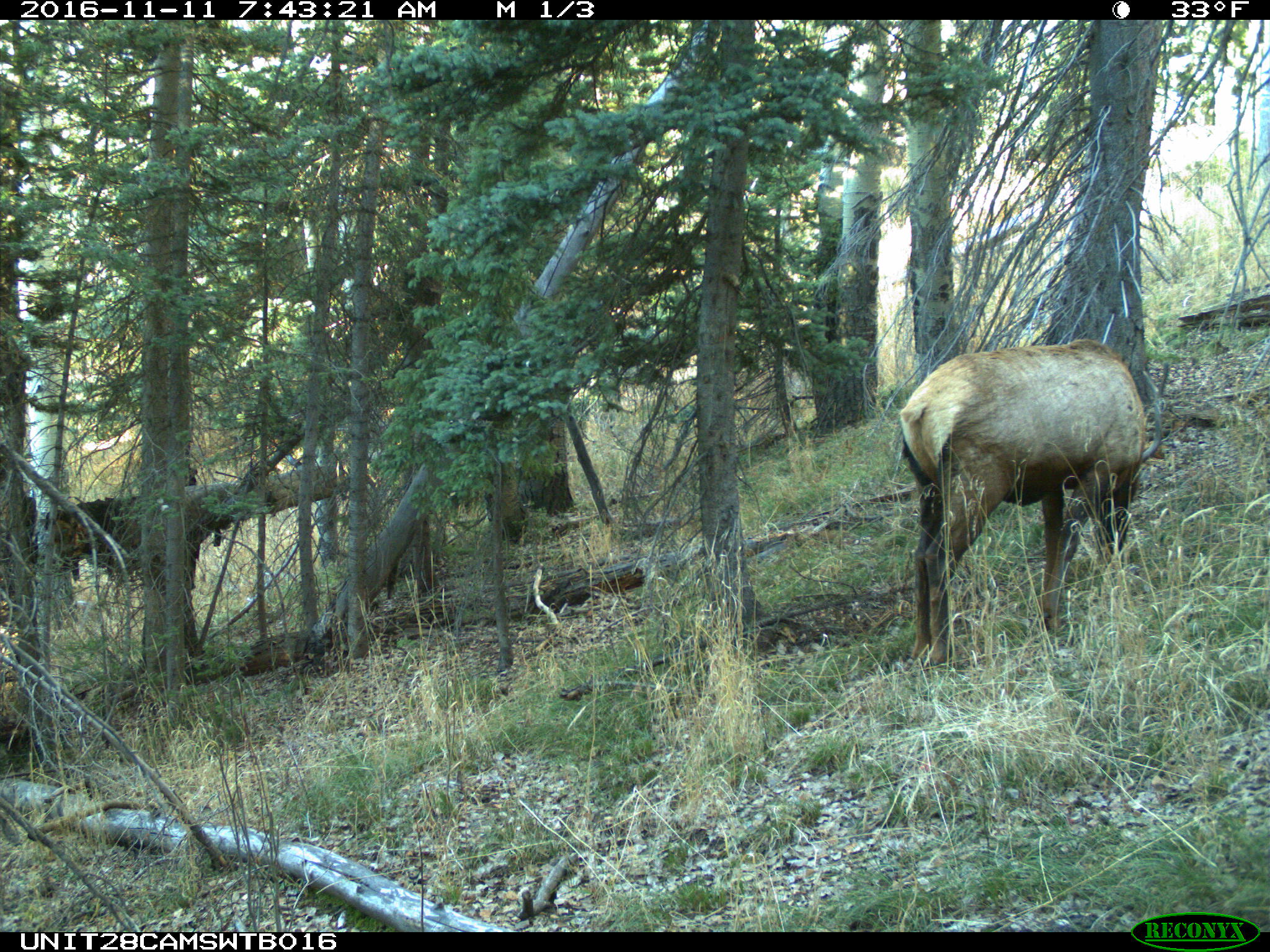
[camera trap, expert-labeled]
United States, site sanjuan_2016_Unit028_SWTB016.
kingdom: Animalia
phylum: Chordata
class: Mammalia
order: Artiodactyla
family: Cervidae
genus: Cervus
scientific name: Cervus elaphus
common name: red deer